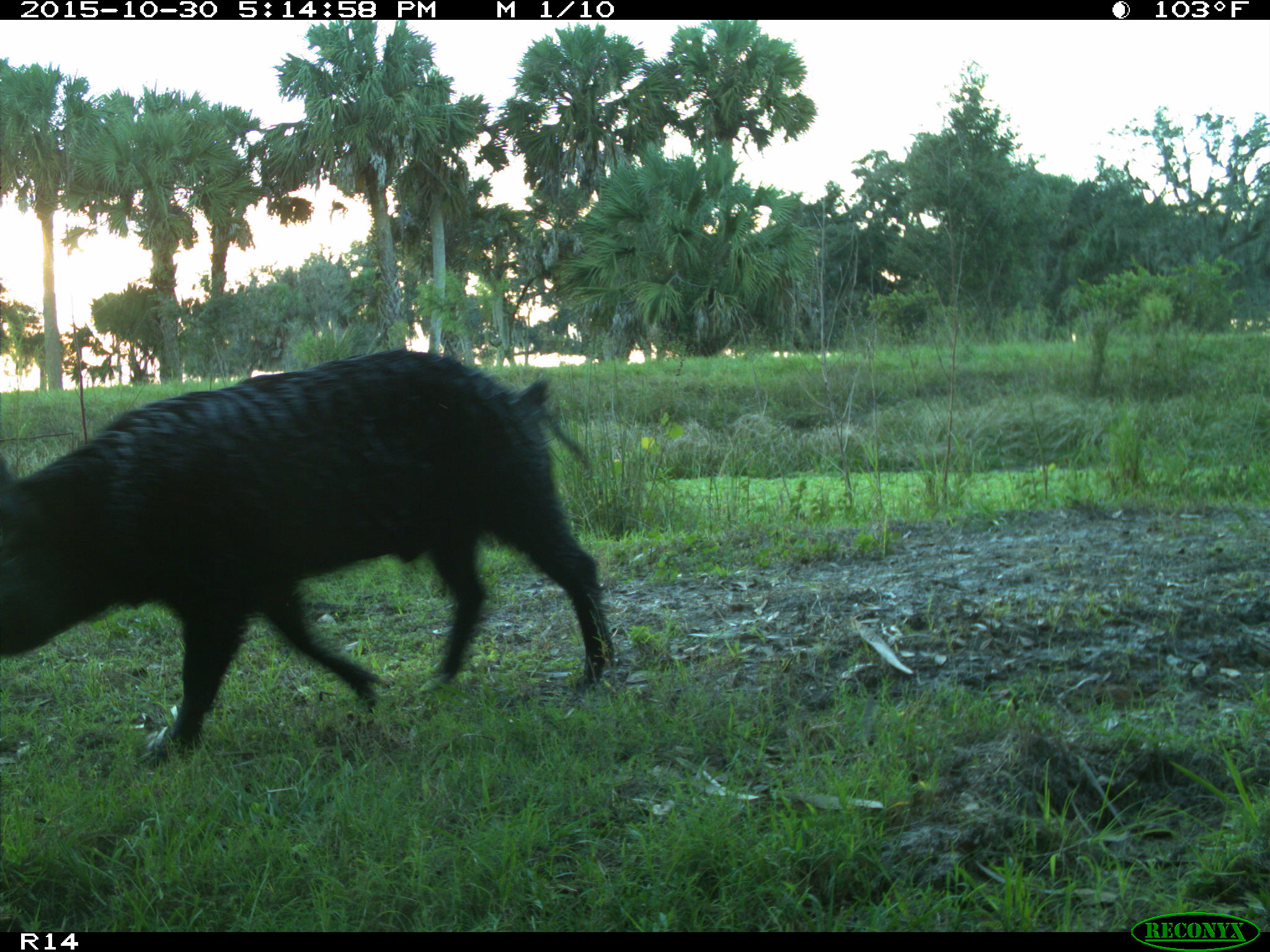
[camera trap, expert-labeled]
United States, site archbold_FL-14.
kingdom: Animalia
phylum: Chordata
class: Mammalia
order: Artiodactyla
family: Suidae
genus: Sus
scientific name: Sus scrofa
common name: wild boar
Sus scrofa (wild boar).